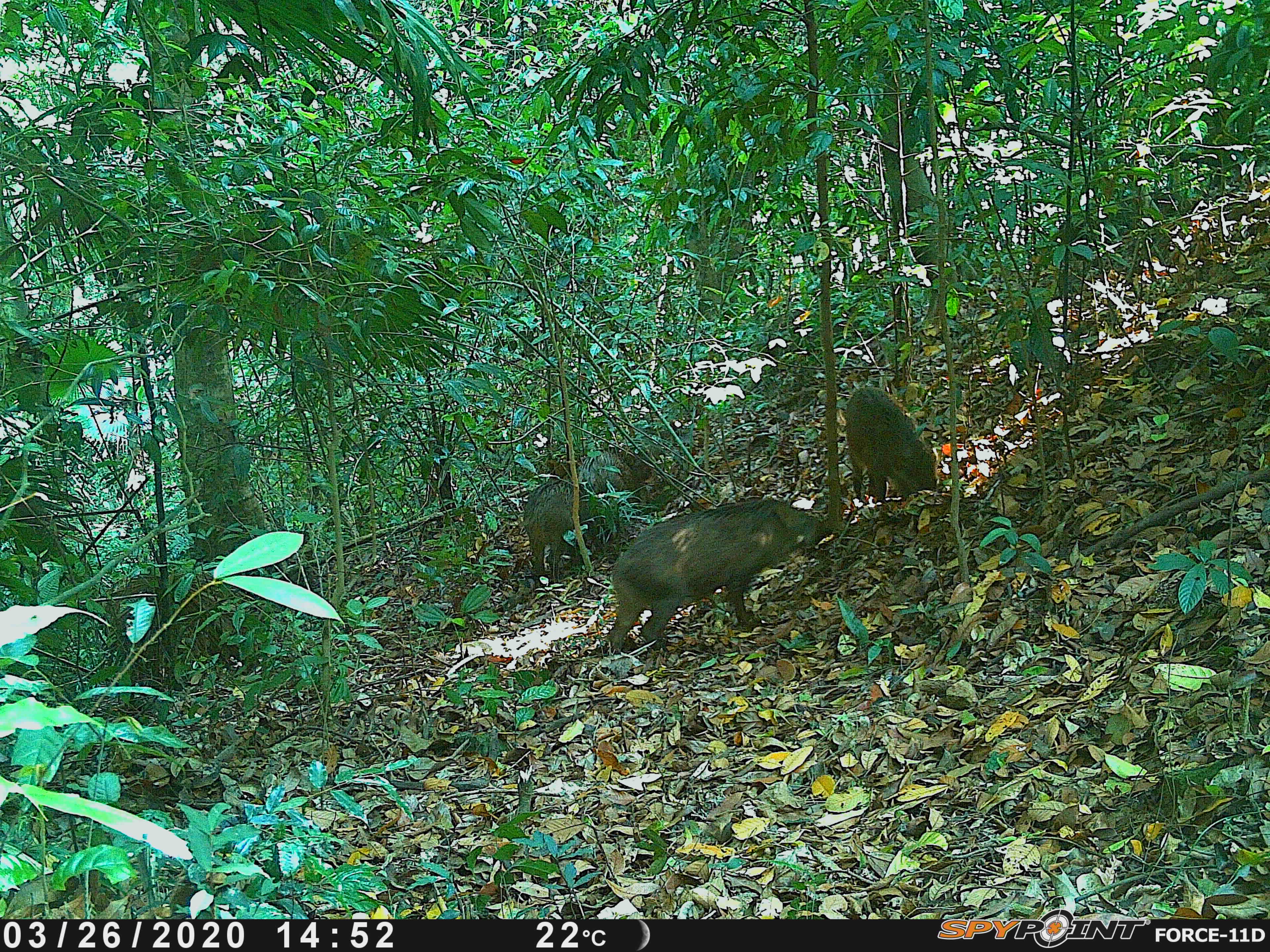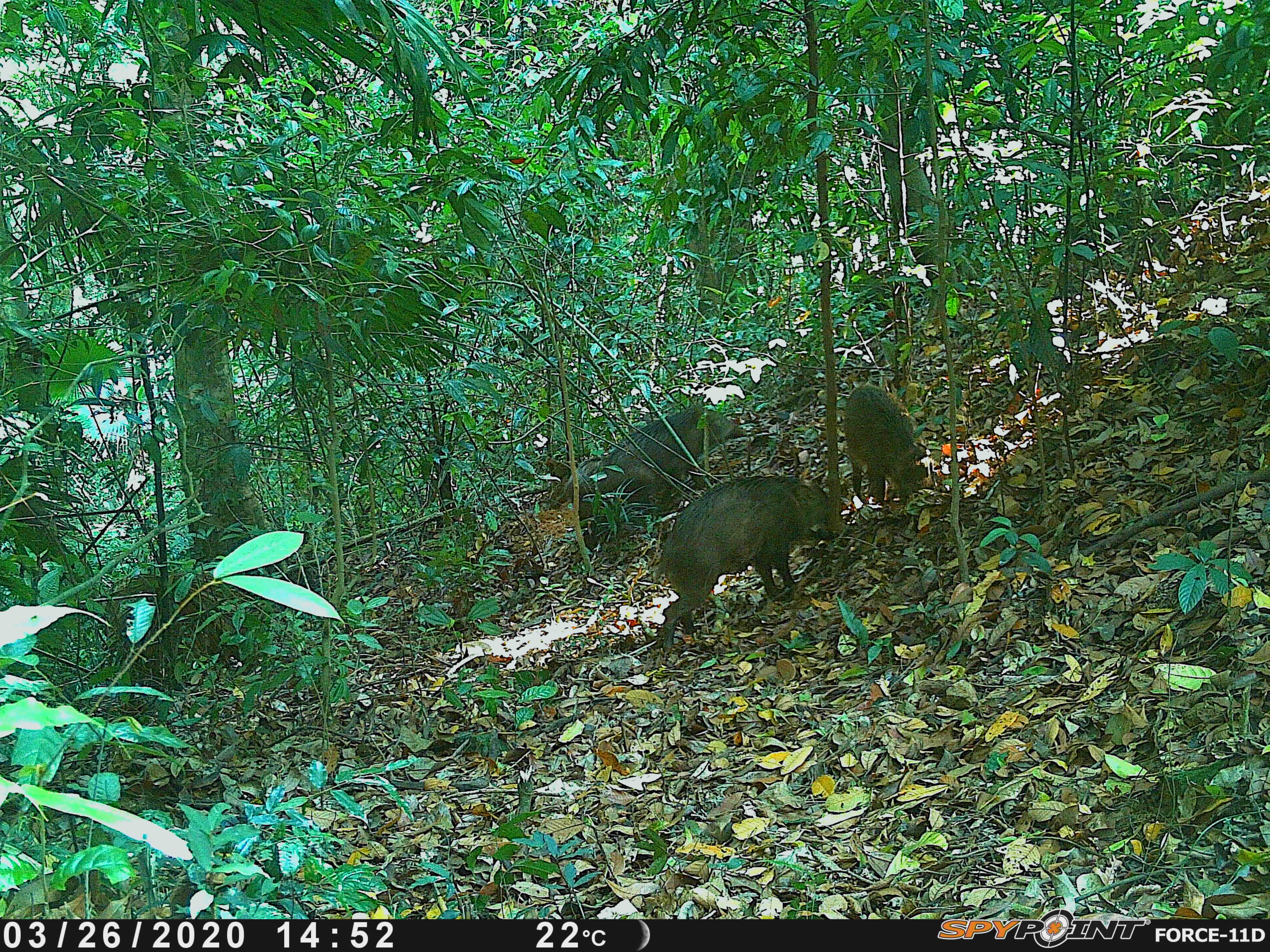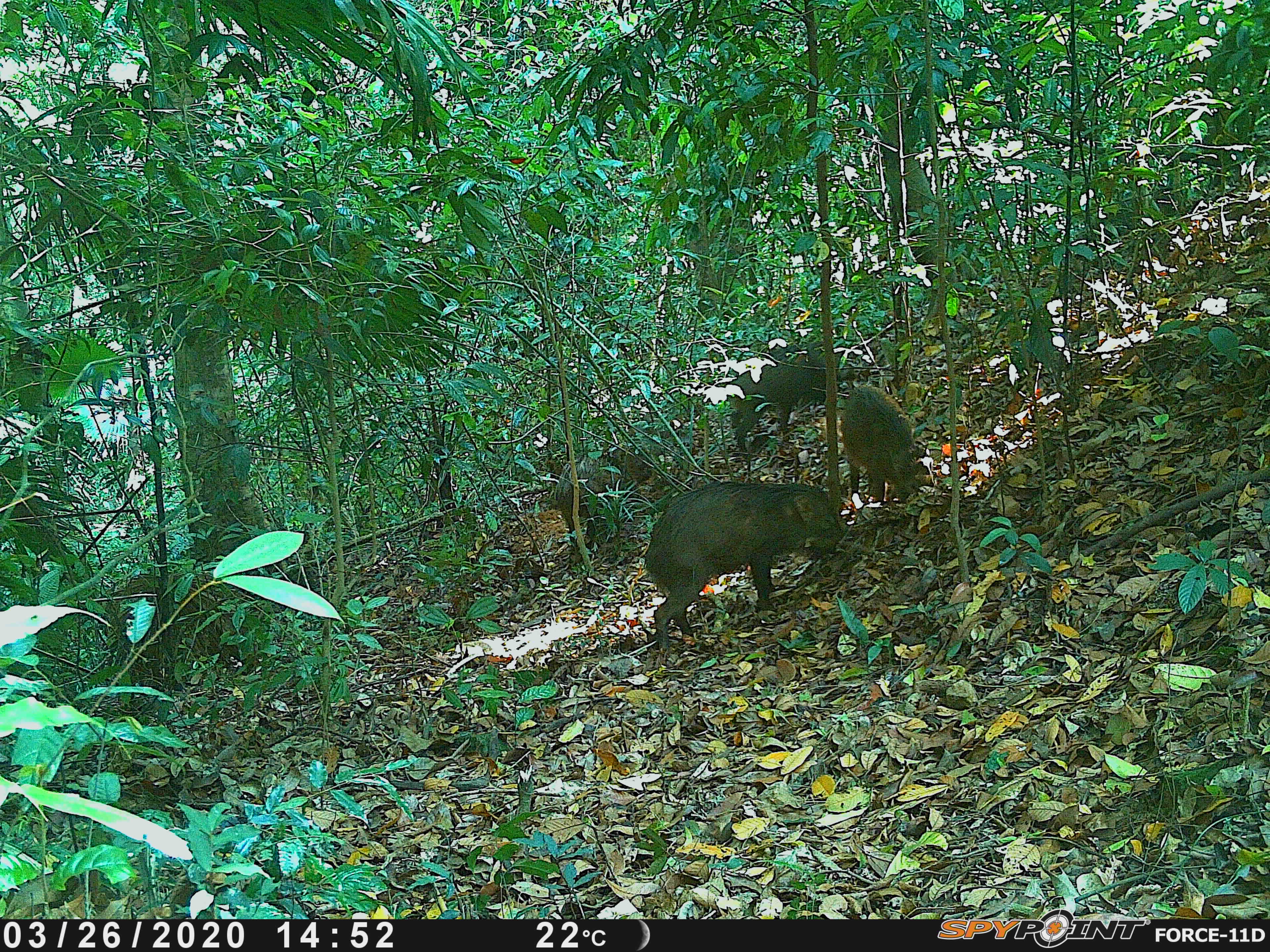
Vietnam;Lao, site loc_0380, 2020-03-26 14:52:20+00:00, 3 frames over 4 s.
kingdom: Animalia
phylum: Chordata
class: Mammalia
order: Artiodactyla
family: Suidae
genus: Sus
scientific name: Sus scrofa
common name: eurasian wild pig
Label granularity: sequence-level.